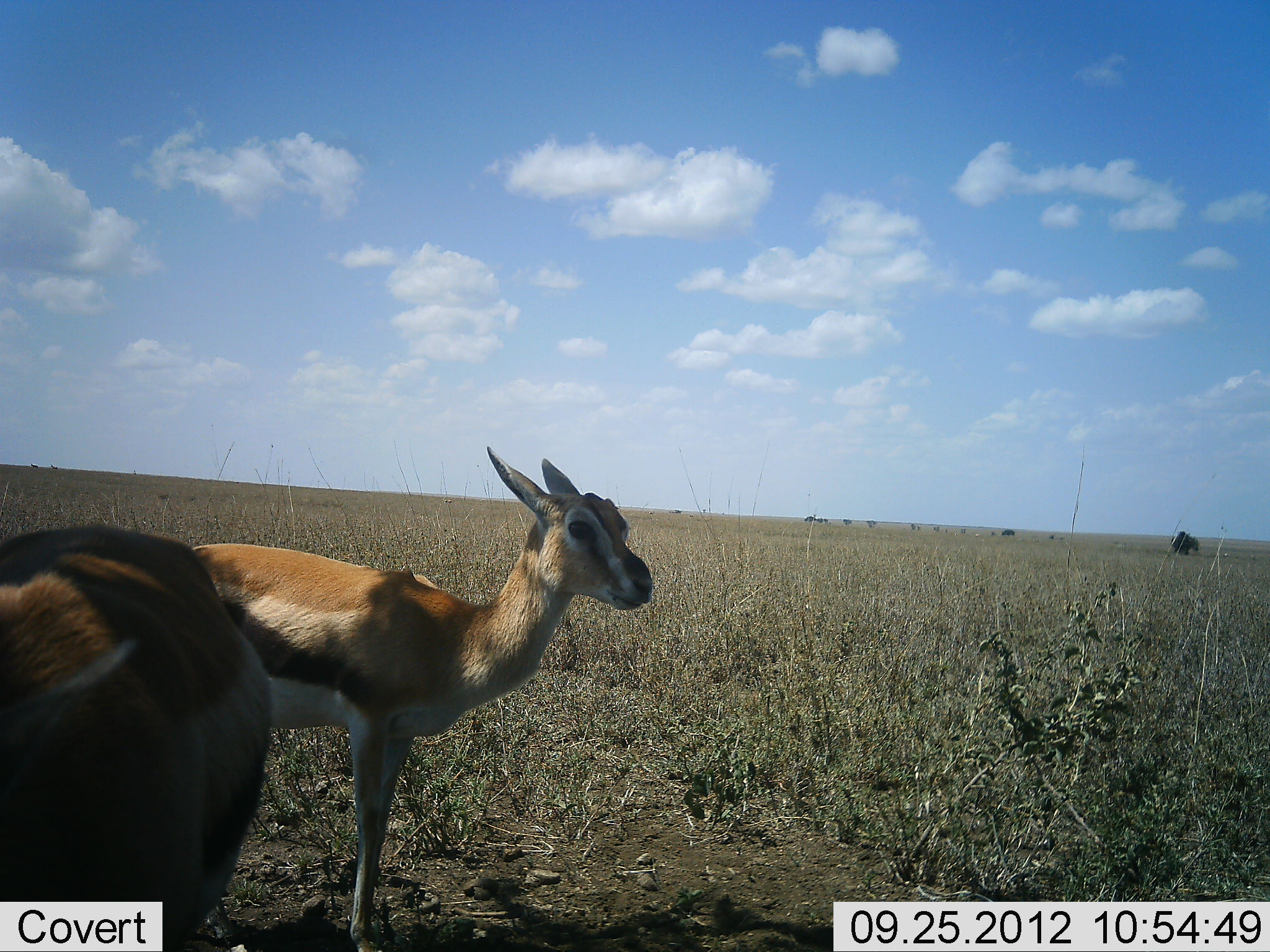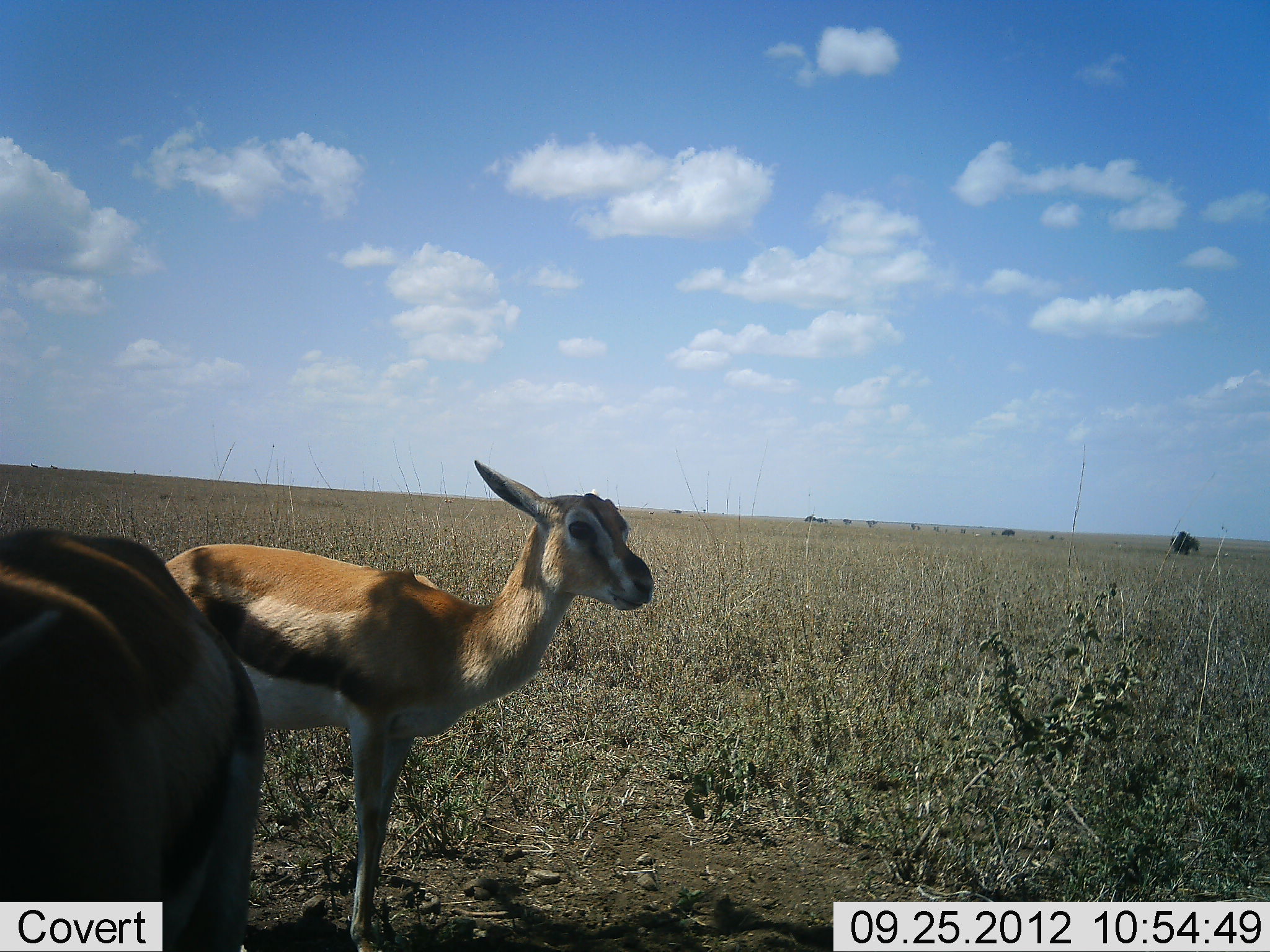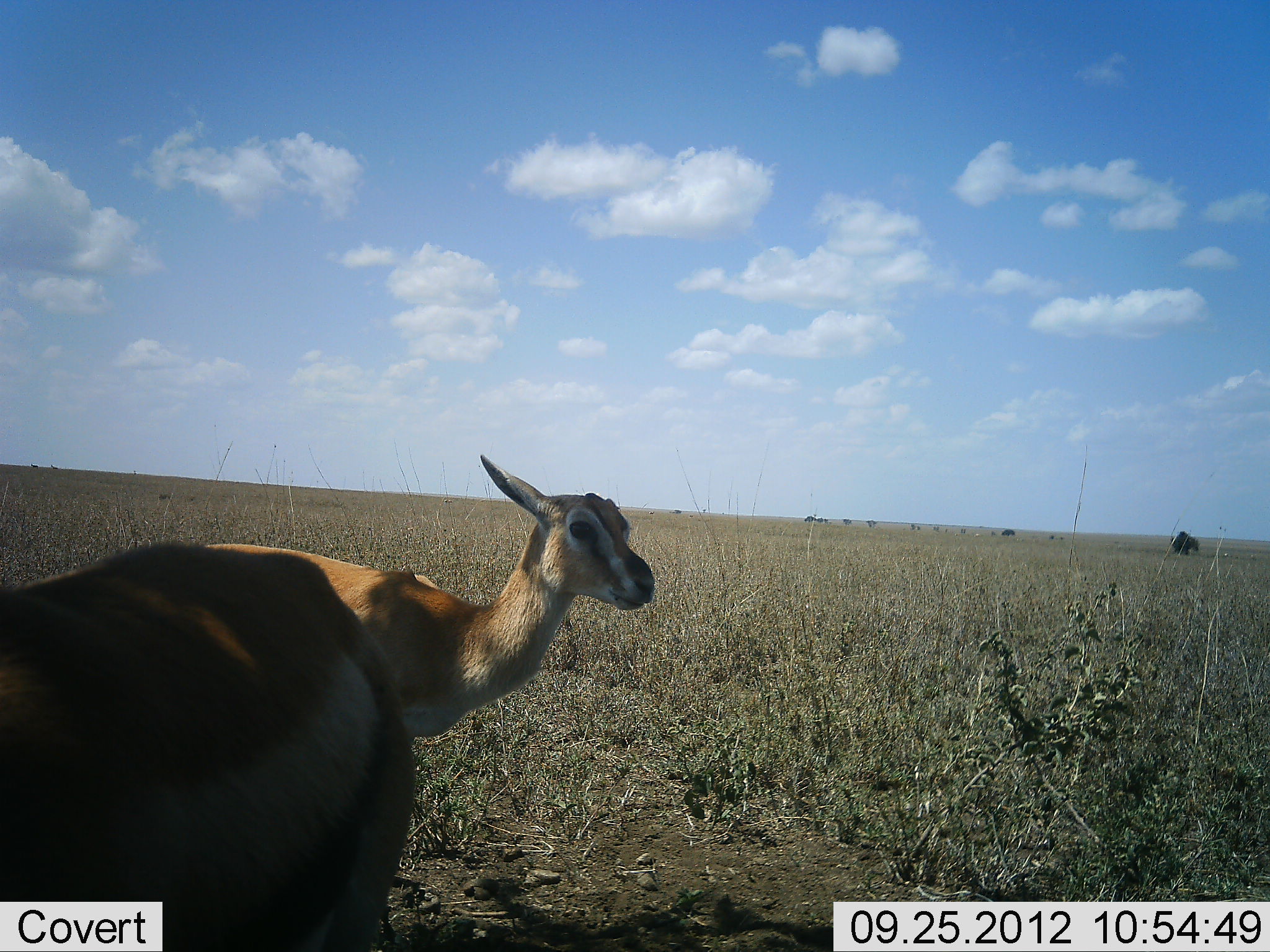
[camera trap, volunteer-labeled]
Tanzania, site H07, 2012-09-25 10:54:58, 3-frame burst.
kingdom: Animalia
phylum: Chordata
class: Mammalia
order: Artiodactyla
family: Bovidae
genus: Eudorcas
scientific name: Eudorcas thomsonii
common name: thomson's gazelle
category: gazellethomsons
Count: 2.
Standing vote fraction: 100%.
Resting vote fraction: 0%.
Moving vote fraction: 0%.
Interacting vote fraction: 0%.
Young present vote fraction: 9%.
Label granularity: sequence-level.